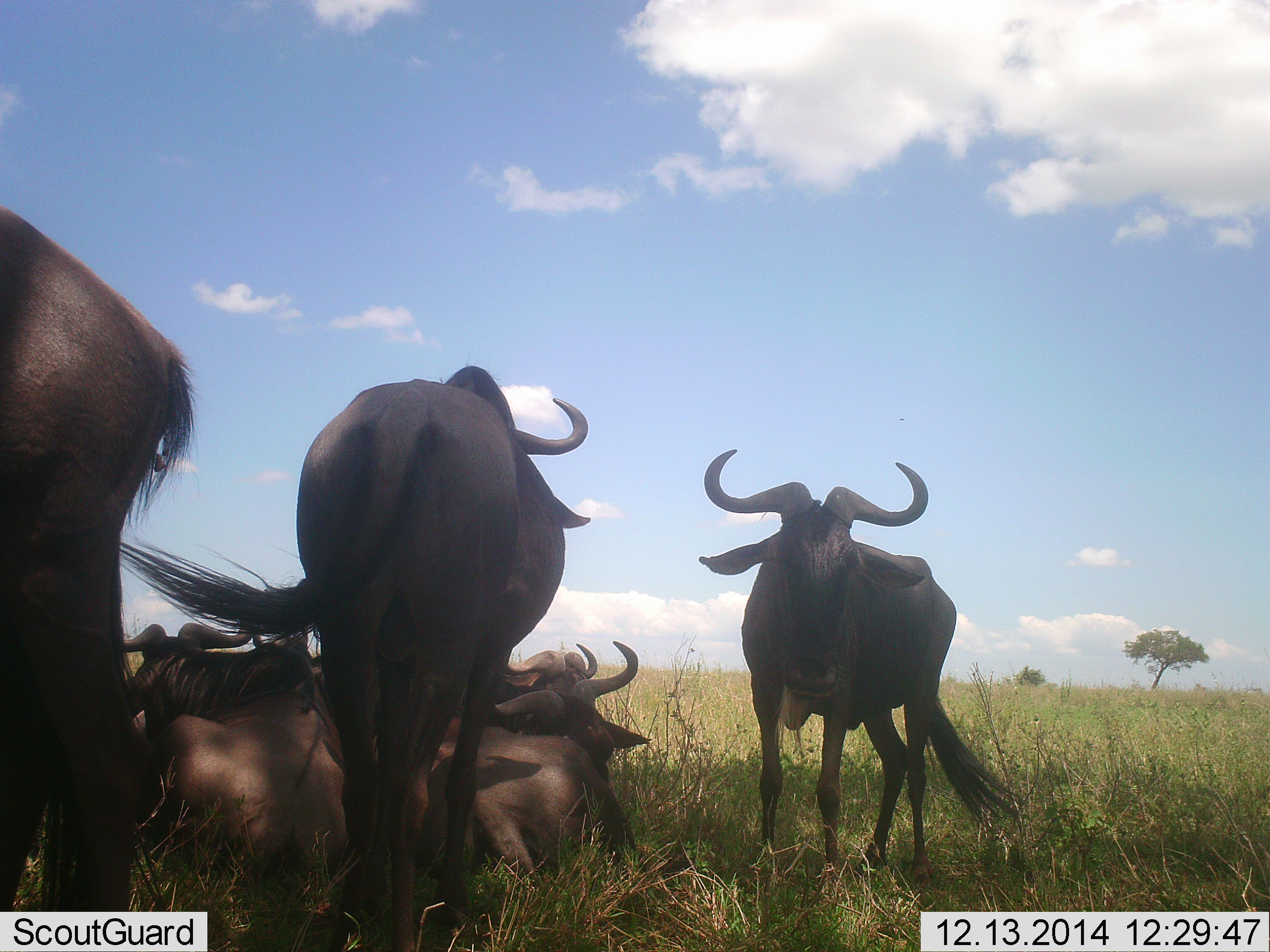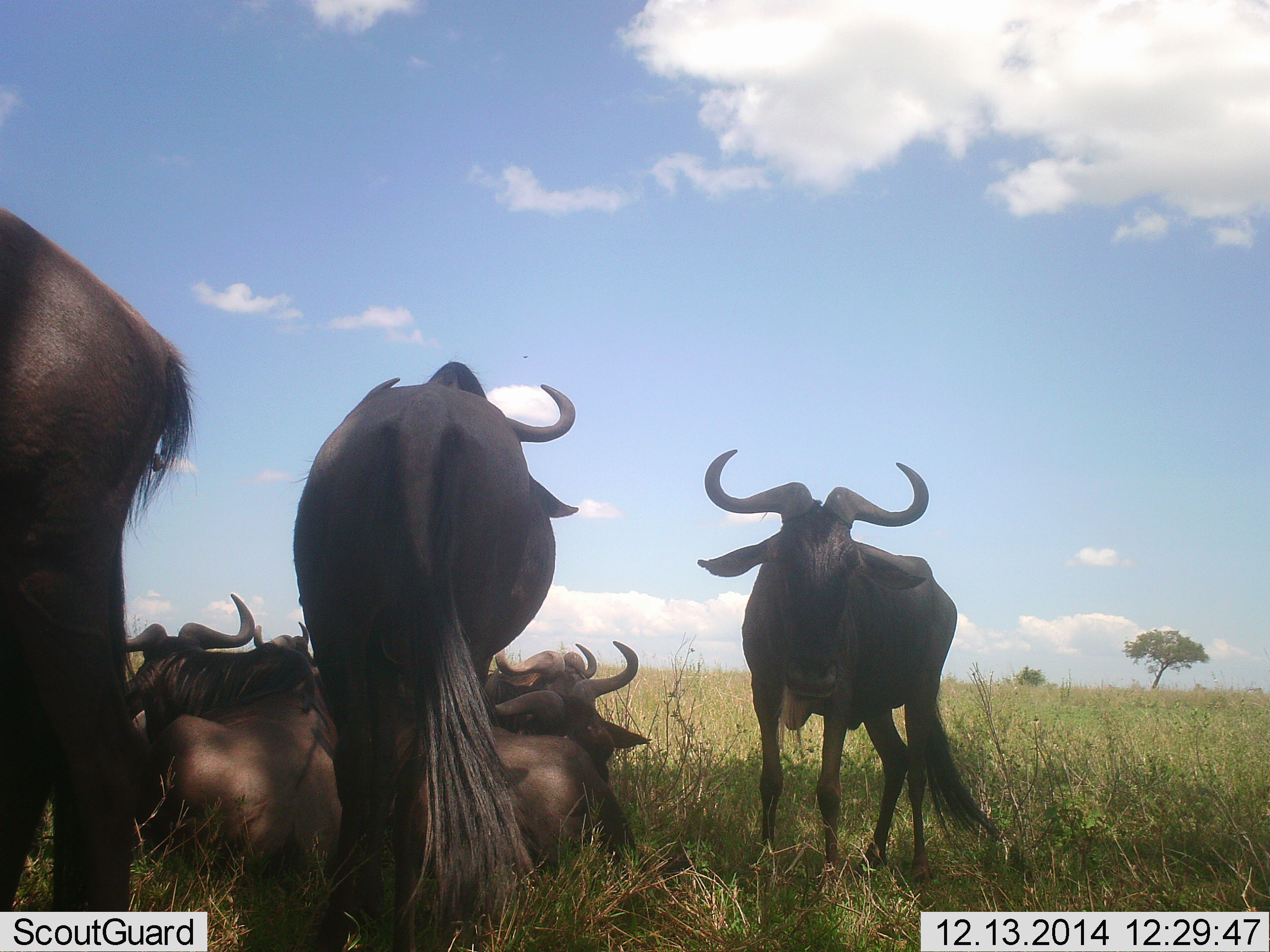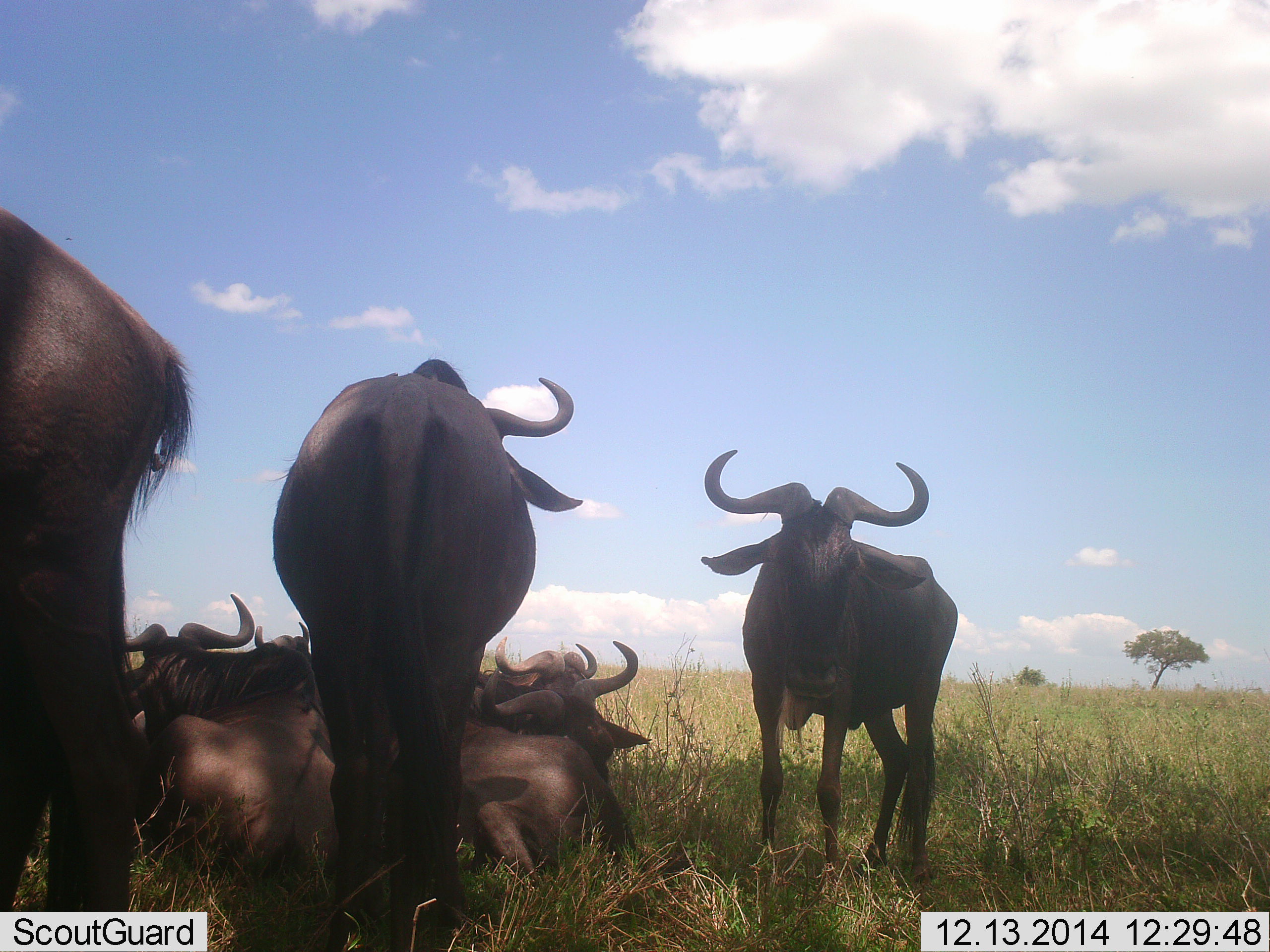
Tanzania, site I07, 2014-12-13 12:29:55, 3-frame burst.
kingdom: Animalia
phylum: Chordata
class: Mammalia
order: Artiodactyla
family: Bovidae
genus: Connochaetes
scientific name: Connochaetes taurinus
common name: blue wildebeest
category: wildebeest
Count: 7.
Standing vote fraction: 90%.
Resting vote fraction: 100%.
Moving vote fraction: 10%.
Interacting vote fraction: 10%.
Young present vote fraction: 0%.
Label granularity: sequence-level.